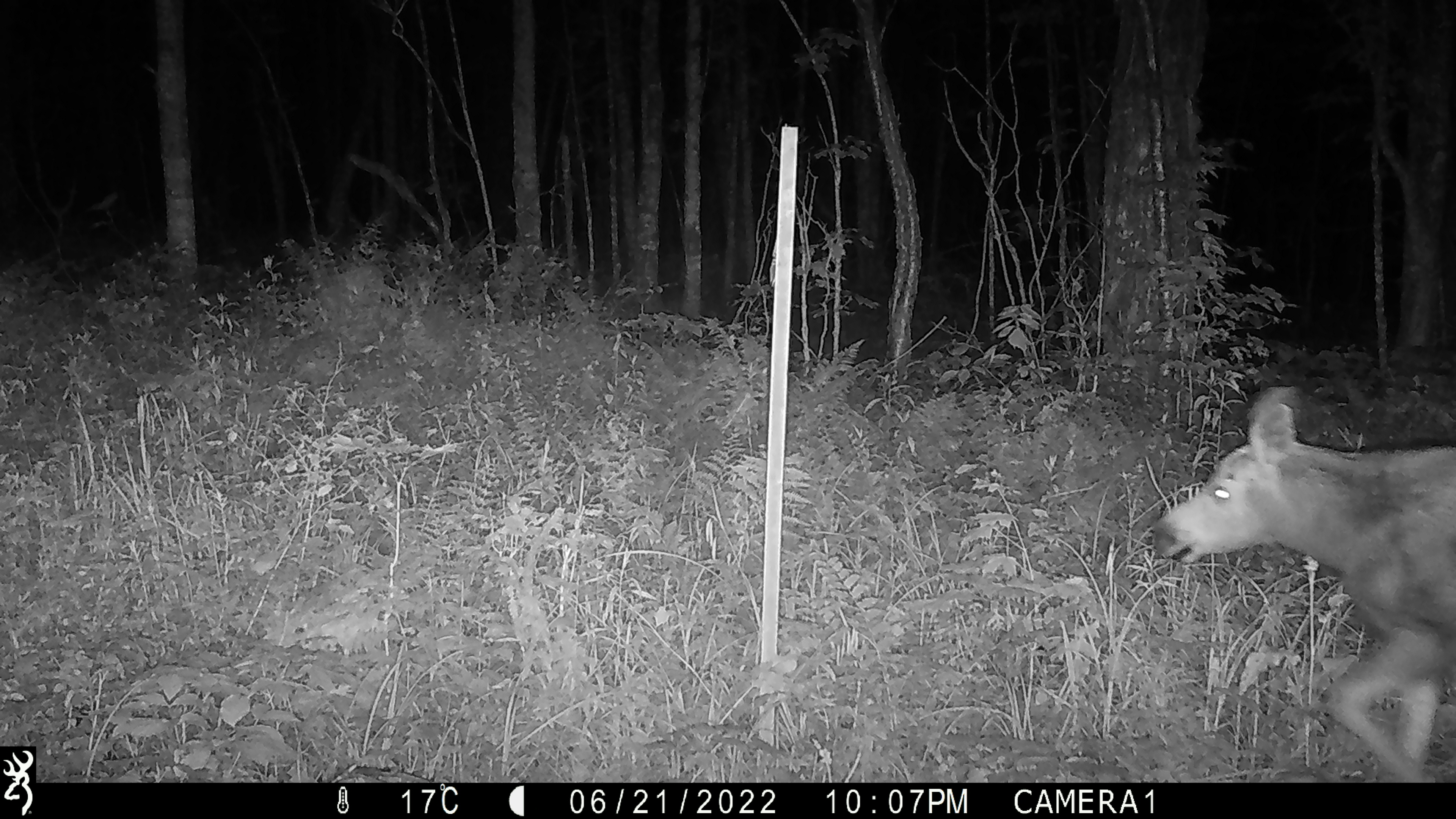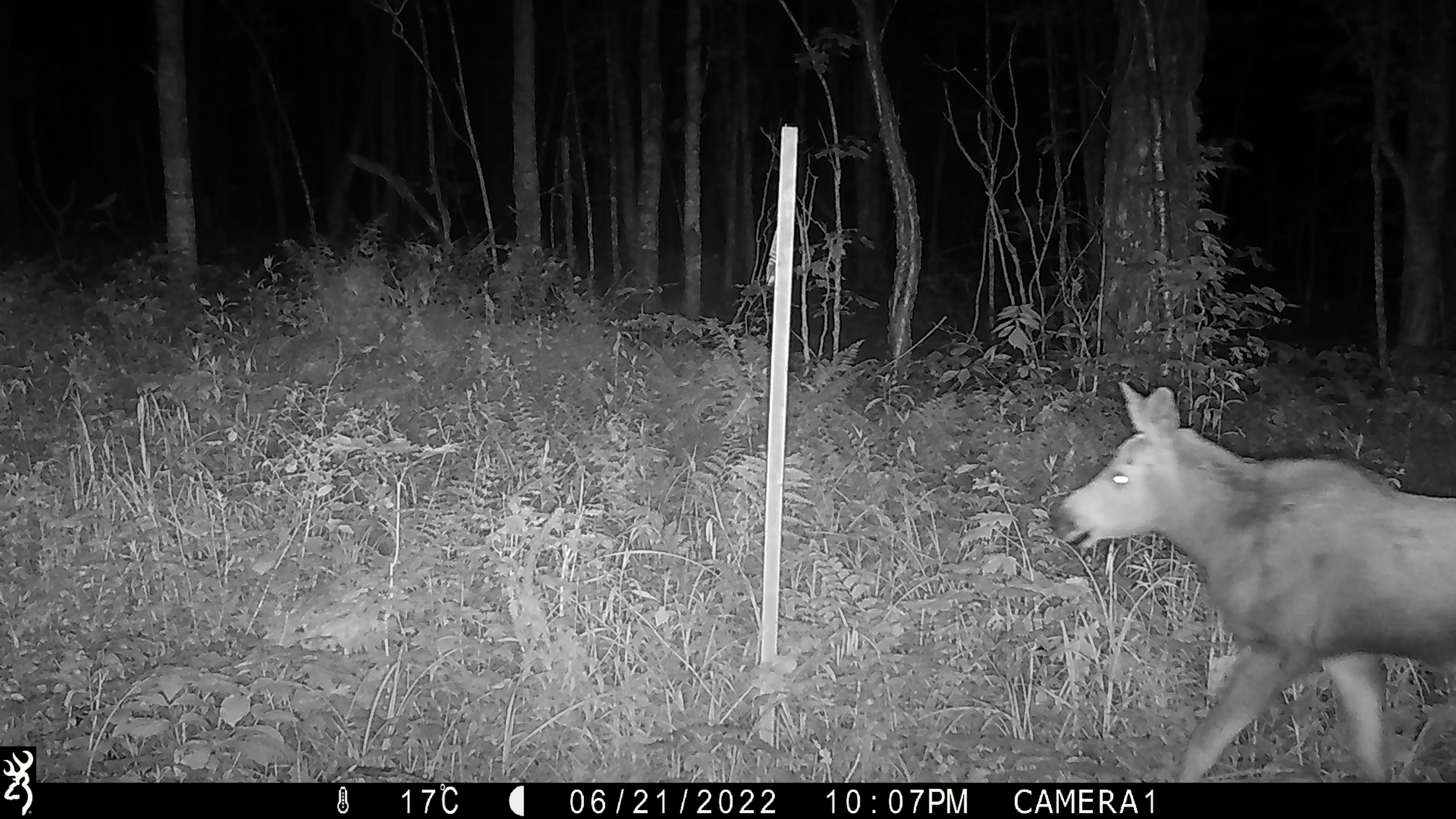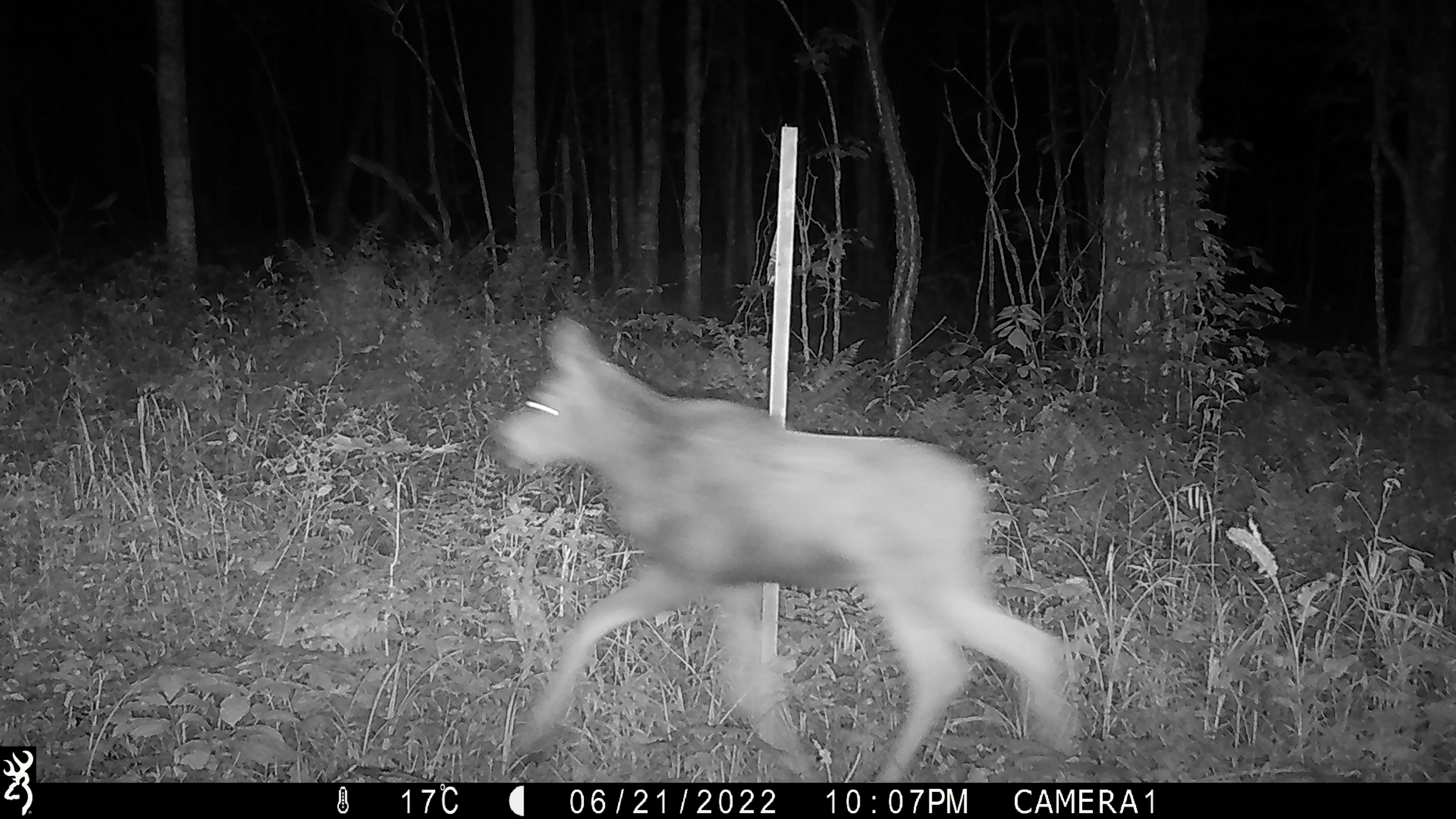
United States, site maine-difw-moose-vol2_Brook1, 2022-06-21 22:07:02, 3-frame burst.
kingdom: Animalia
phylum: Chordata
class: Mammalia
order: Artiodactyla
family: Cervidae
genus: Alces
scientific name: Alces alces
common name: moose